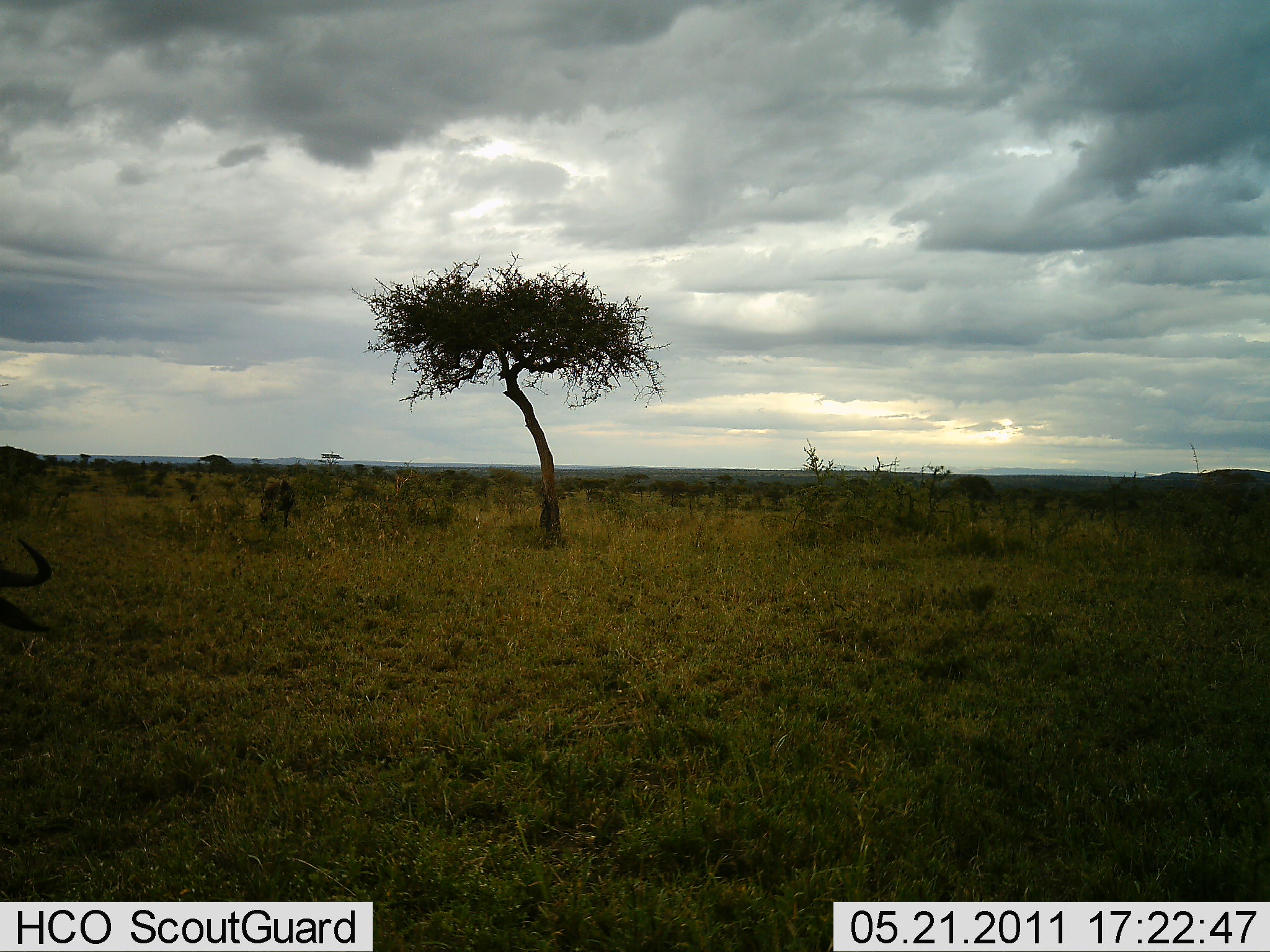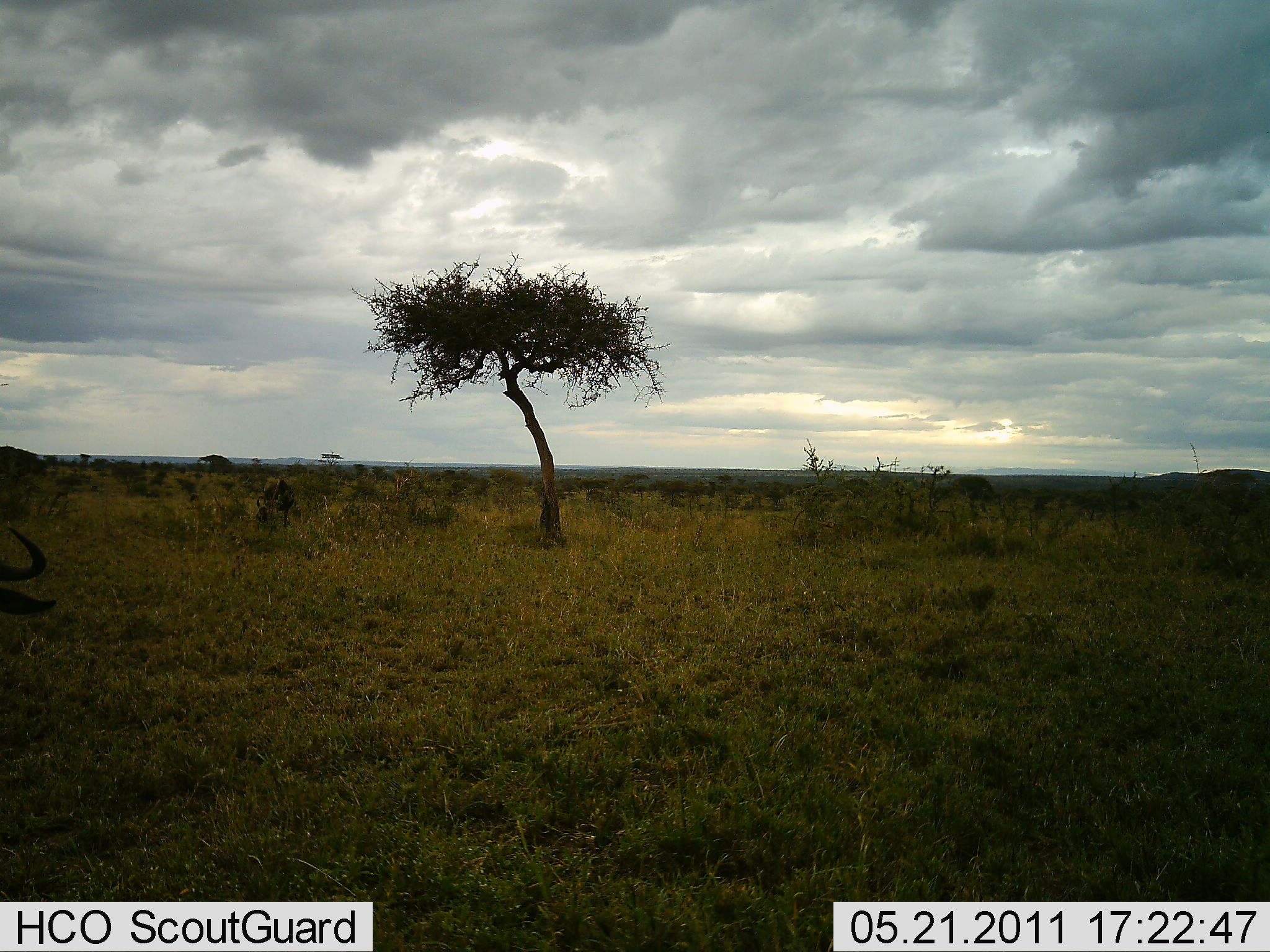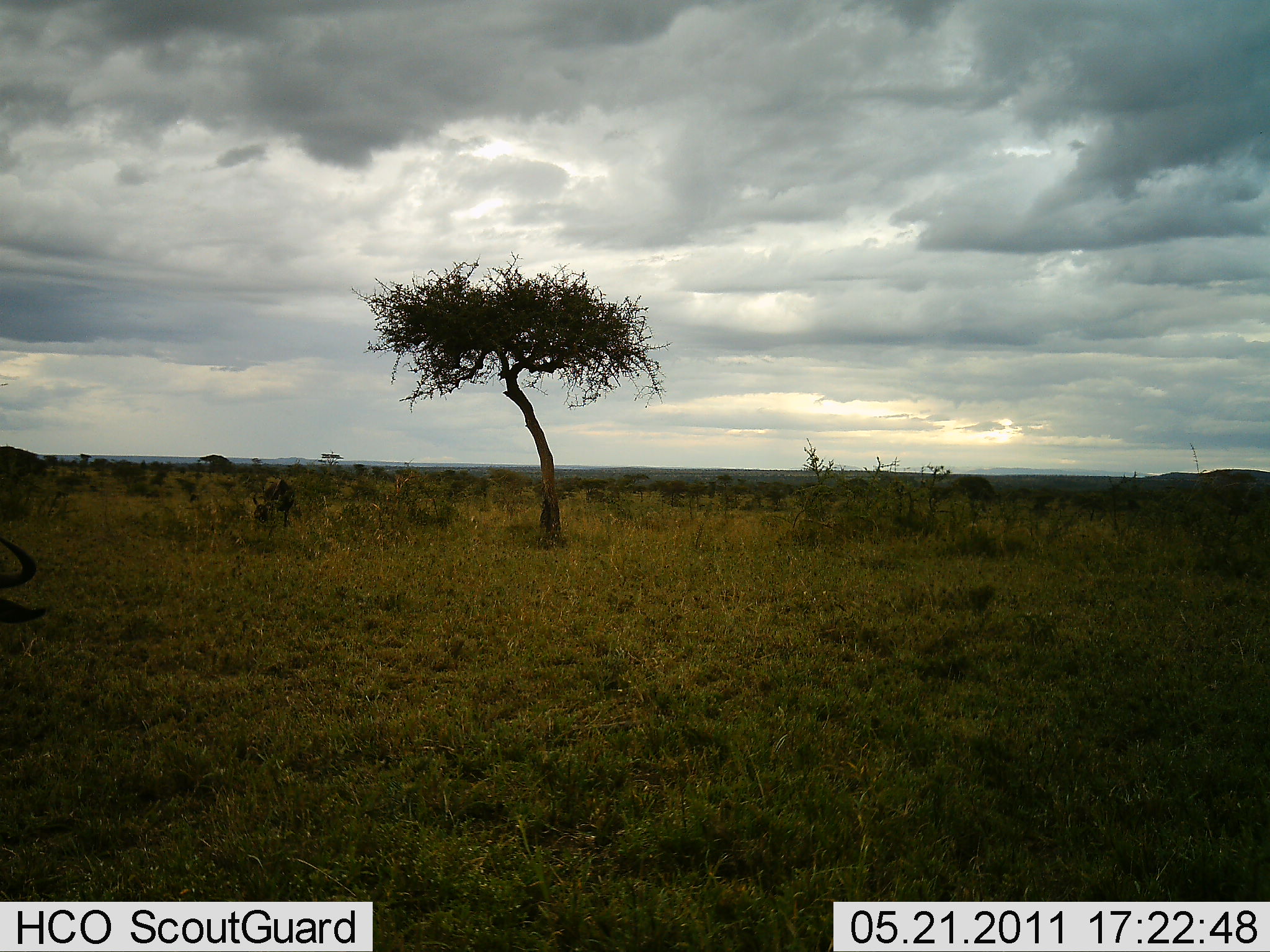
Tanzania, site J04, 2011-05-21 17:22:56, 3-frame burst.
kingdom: Animalia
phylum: Chordata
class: Mammalia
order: Artiodactyla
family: Bovidae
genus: Connochaetes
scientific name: Connochaetes taurinus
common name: blue wildebeest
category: wildebeest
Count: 2.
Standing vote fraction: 40%.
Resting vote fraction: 0%.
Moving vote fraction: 0%.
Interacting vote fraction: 0%.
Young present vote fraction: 0%.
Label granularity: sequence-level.